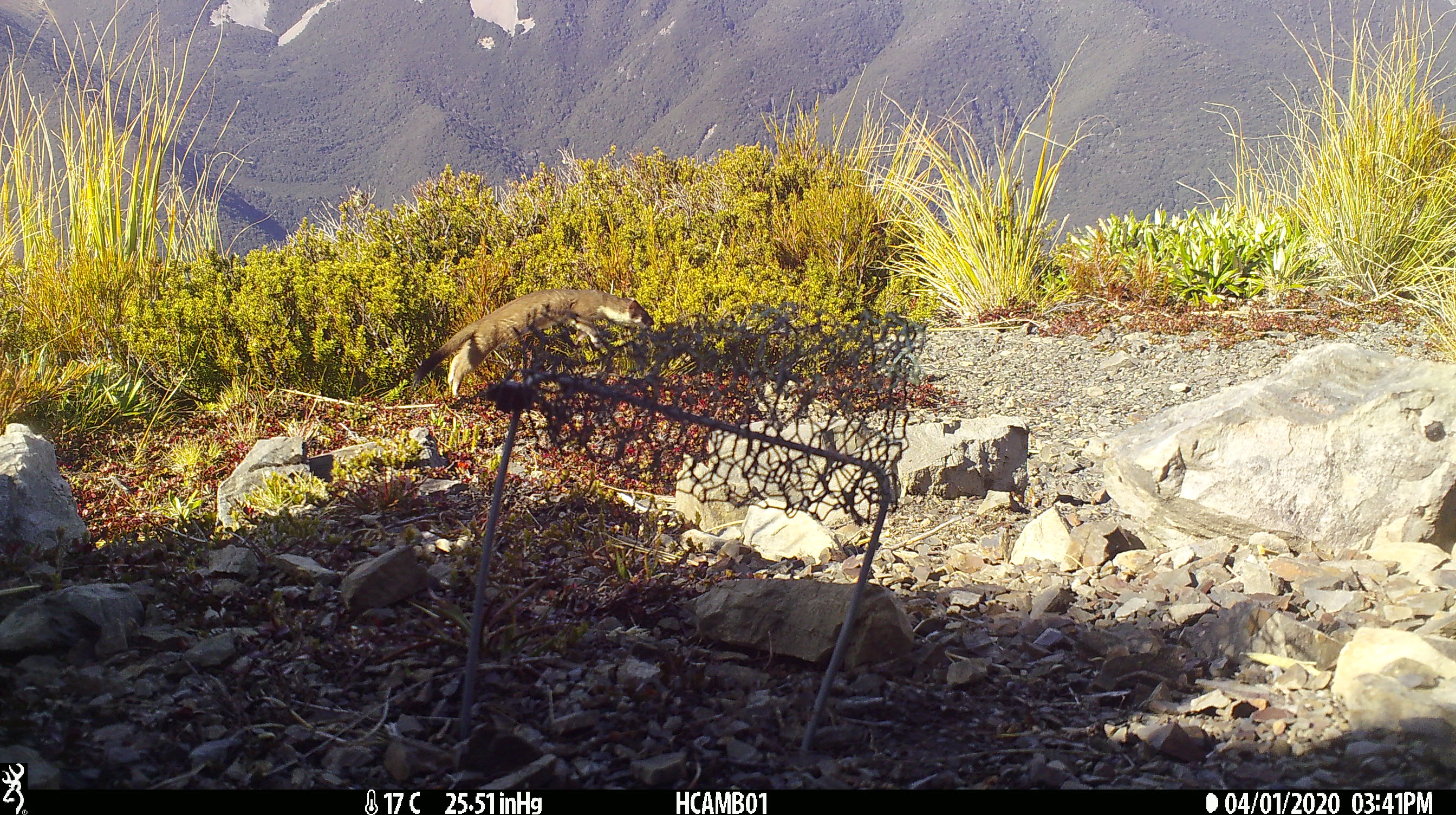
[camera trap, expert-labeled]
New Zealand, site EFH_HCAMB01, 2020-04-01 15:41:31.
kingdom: Animalia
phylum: Chordata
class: Mammalia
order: Carnivora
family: Mustelidae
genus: Mustela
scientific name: Mustela erminea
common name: stoat